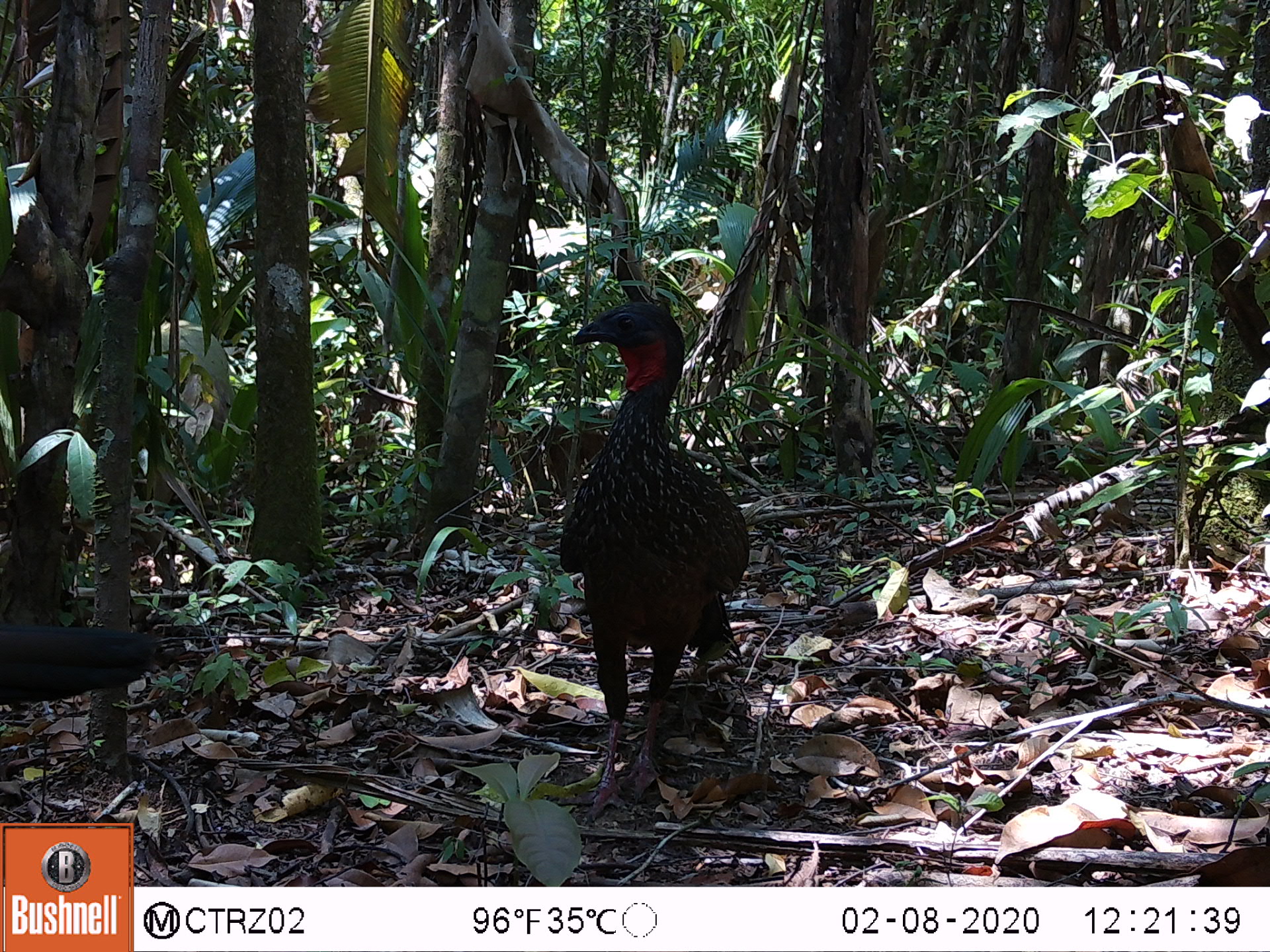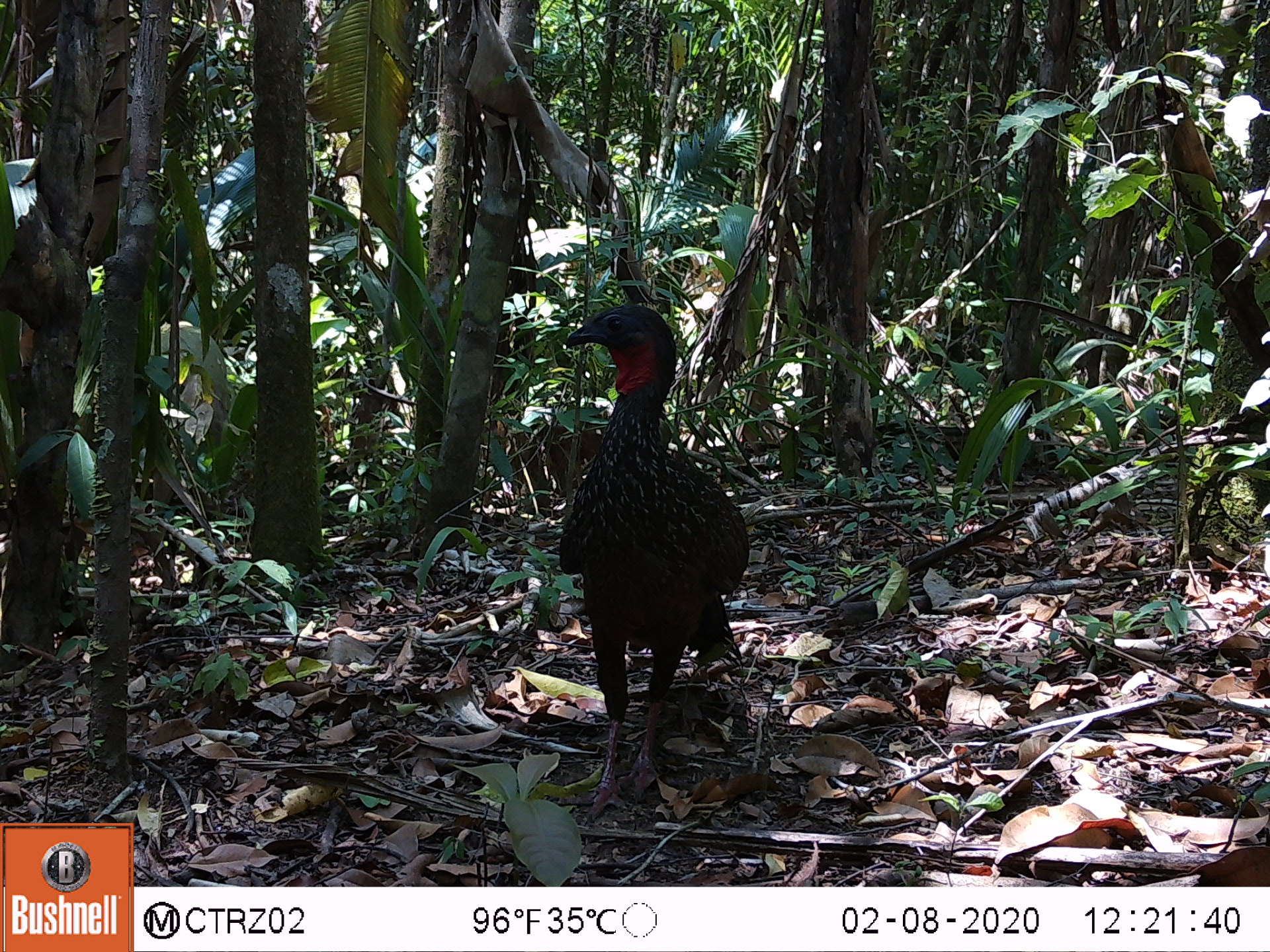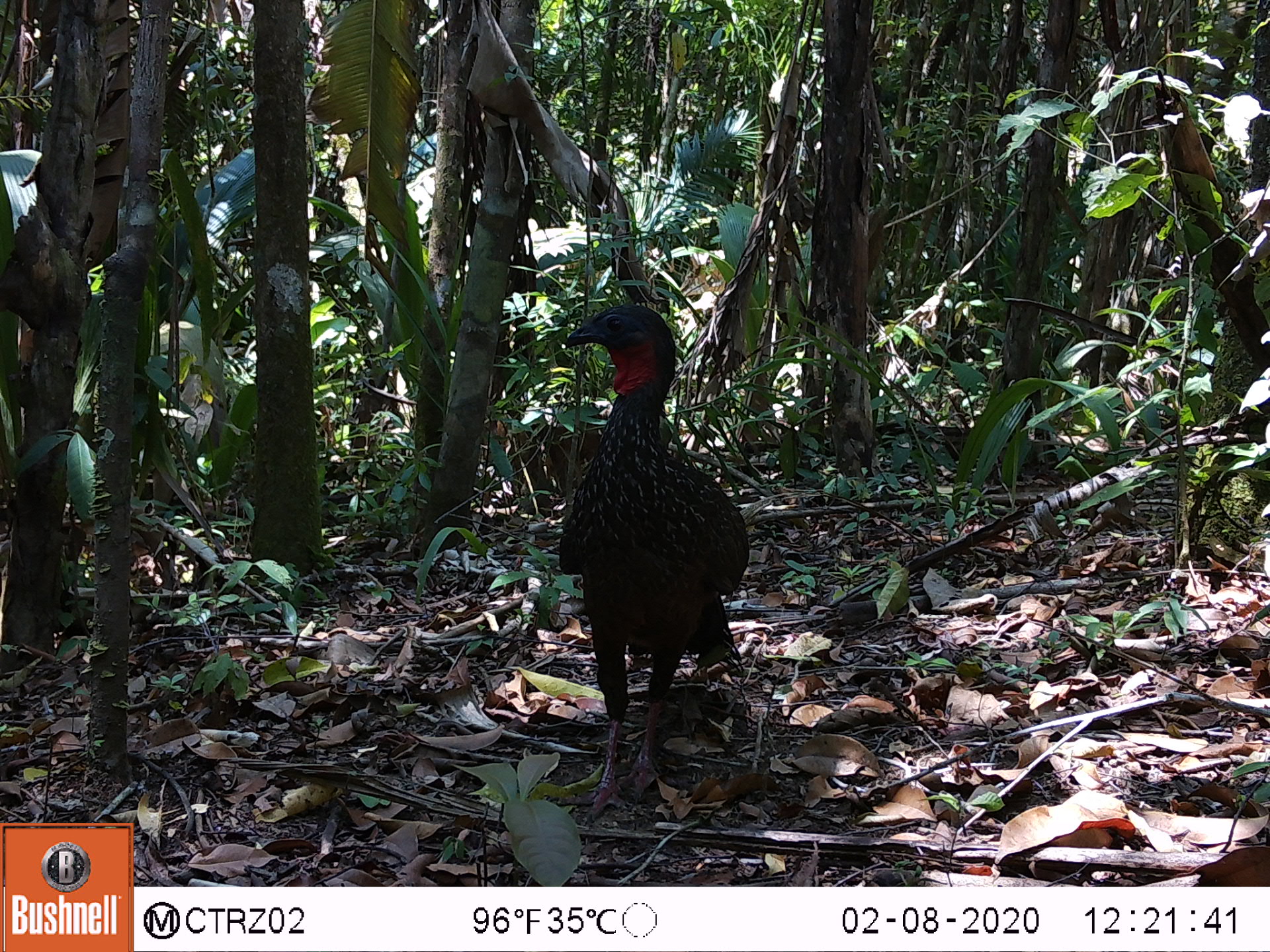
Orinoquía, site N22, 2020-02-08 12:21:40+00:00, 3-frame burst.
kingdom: Animalia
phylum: Chordata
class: Aves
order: Galliformes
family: Cracidae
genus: Penelope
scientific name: Penelope jacquacu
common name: spix's guan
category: spixs guan